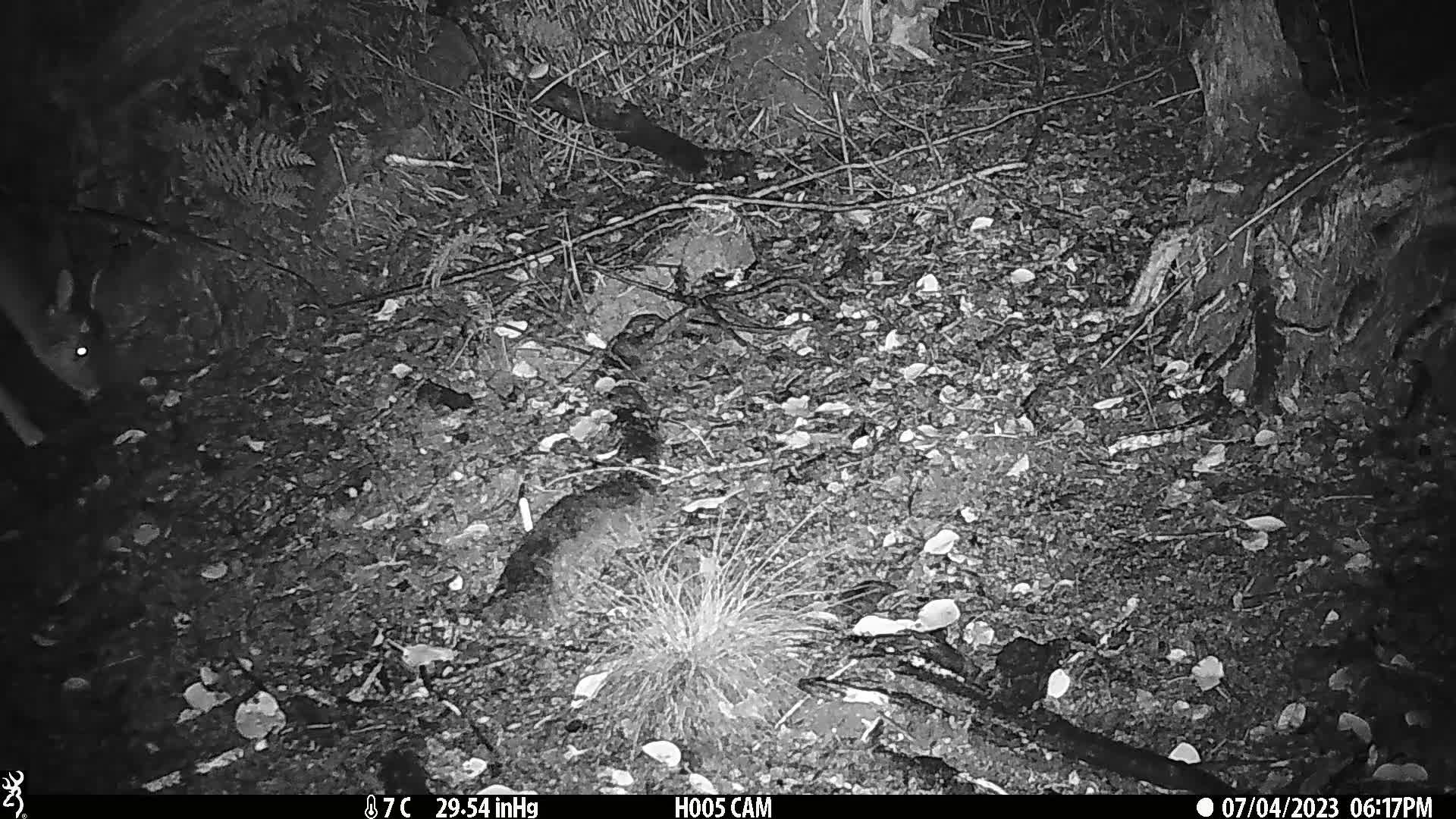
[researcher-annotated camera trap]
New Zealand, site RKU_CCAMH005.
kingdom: Animalia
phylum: Chordata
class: Mammalia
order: Artiodactyla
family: Cervidae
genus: Odocoileus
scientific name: Odocoileus virginianus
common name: white-tailed deer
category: white tailed deer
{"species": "white tailed deer (white-tailed deer) (Odocoileus virginianus)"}